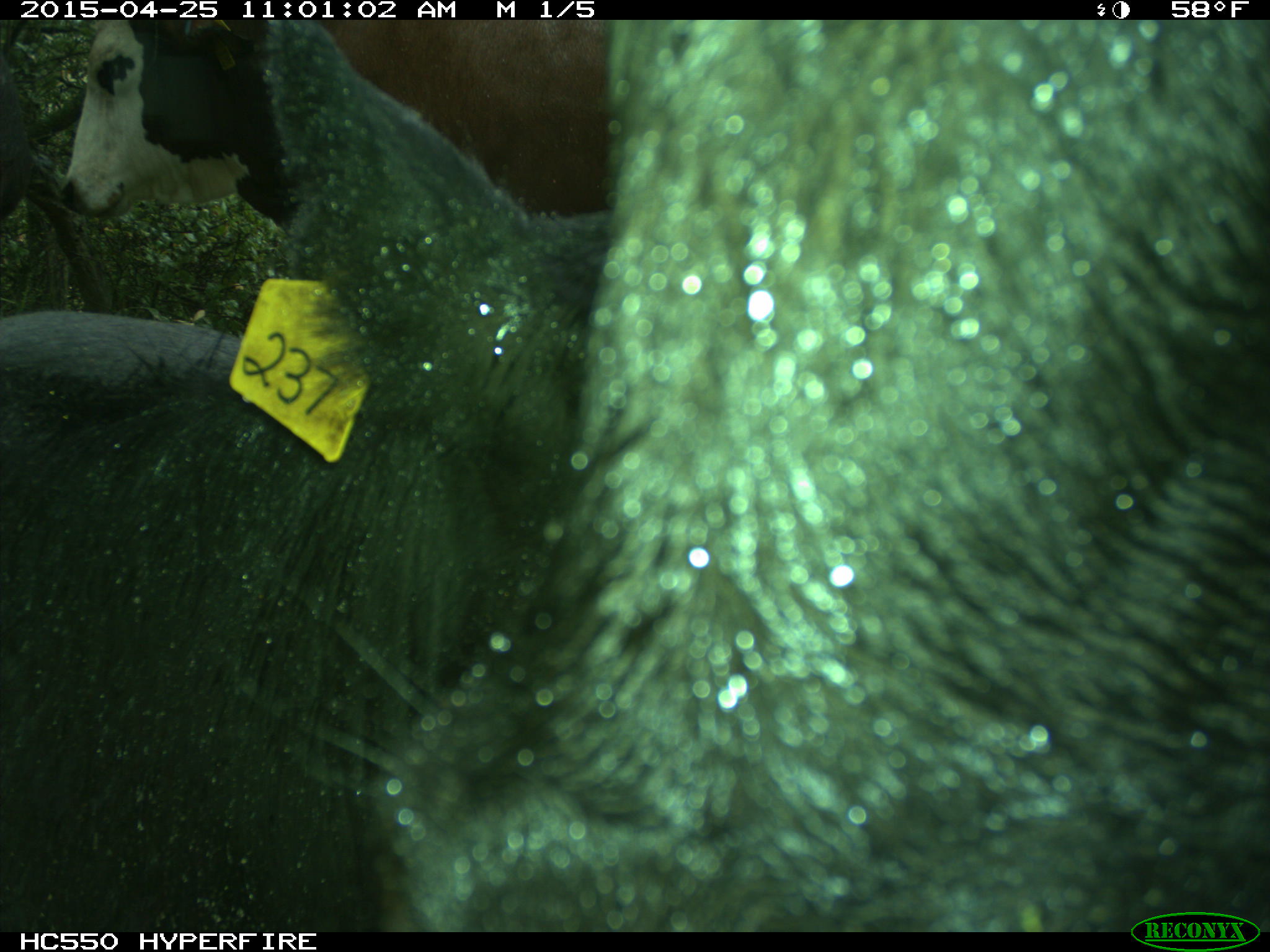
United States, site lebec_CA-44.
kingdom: Animalia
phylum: Chordata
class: Mammalia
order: Artiodactyla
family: Suidae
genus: Sus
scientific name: Sus scrofa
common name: wild boar